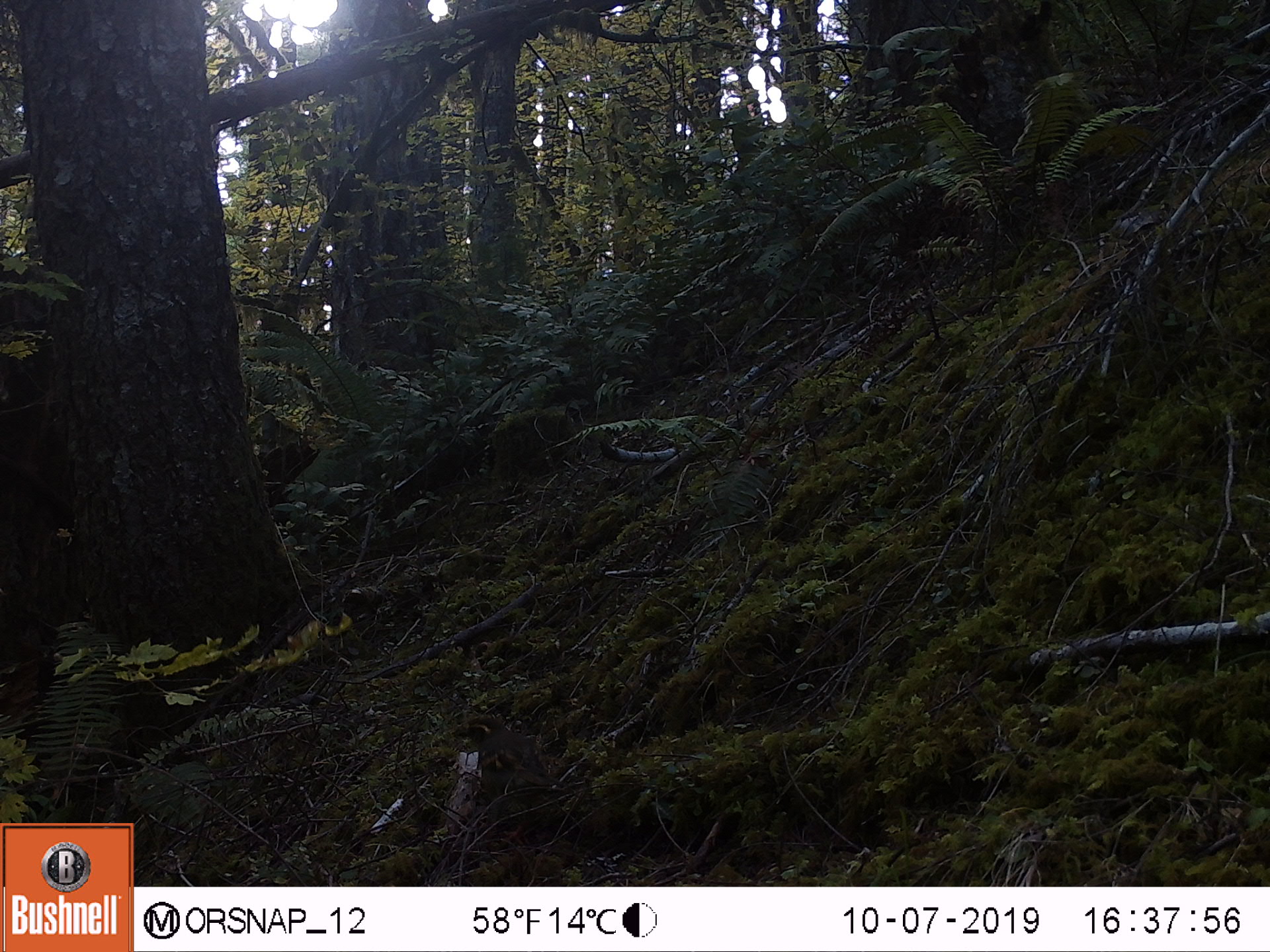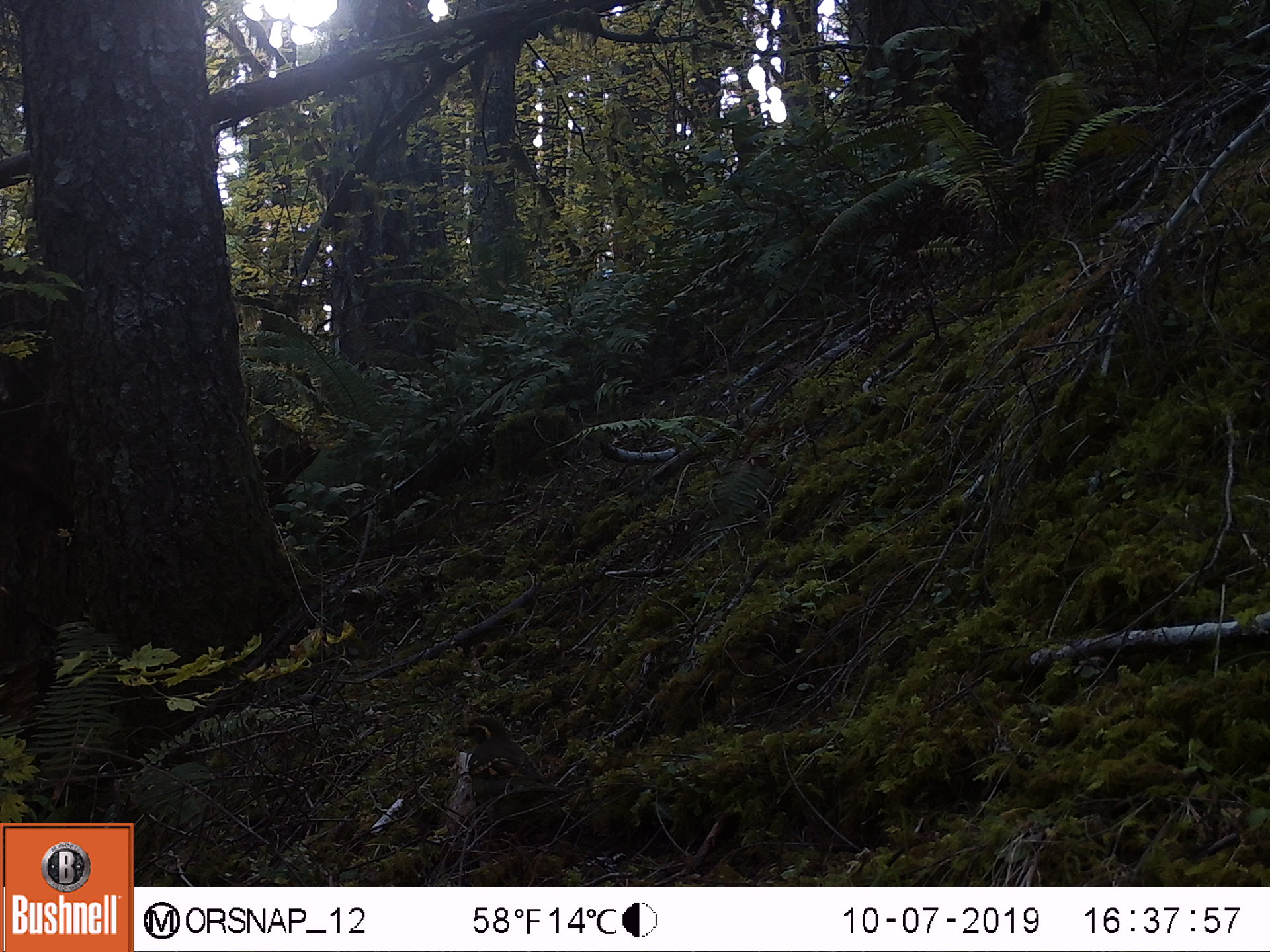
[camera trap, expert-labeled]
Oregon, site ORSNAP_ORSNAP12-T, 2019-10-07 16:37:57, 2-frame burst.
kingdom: Animalia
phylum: Chordata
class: Aves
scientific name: Aves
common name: bird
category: other bird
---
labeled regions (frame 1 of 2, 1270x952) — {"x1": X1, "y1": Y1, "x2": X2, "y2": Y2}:
other bird: {"x1": 449, "y1": 704, "x2": 575, "y2": 827}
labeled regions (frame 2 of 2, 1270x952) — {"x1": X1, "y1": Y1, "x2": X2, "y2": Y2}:
other bird: {"x1": 436, "y1": 709, "x2": 574, "y2": 834}